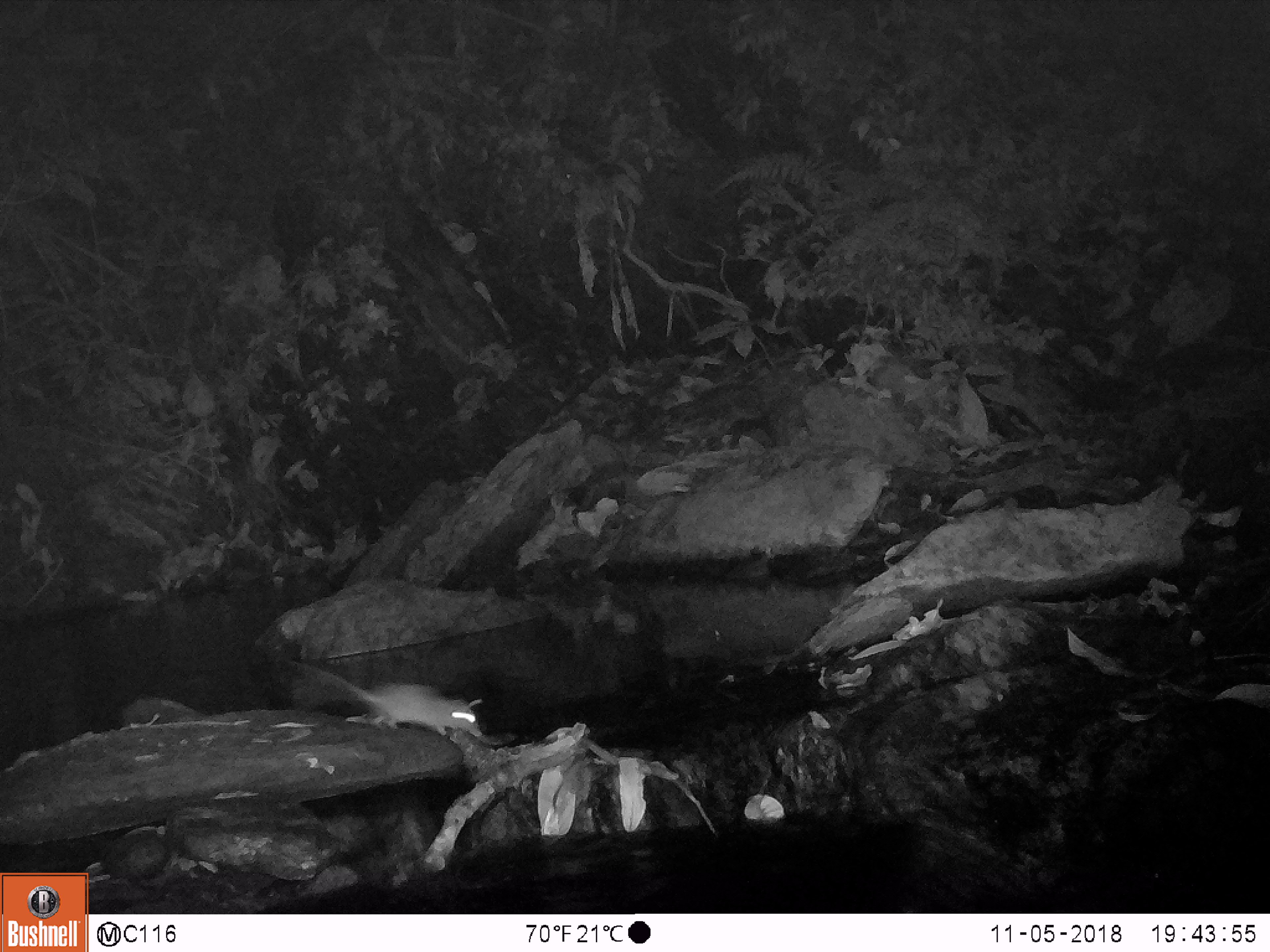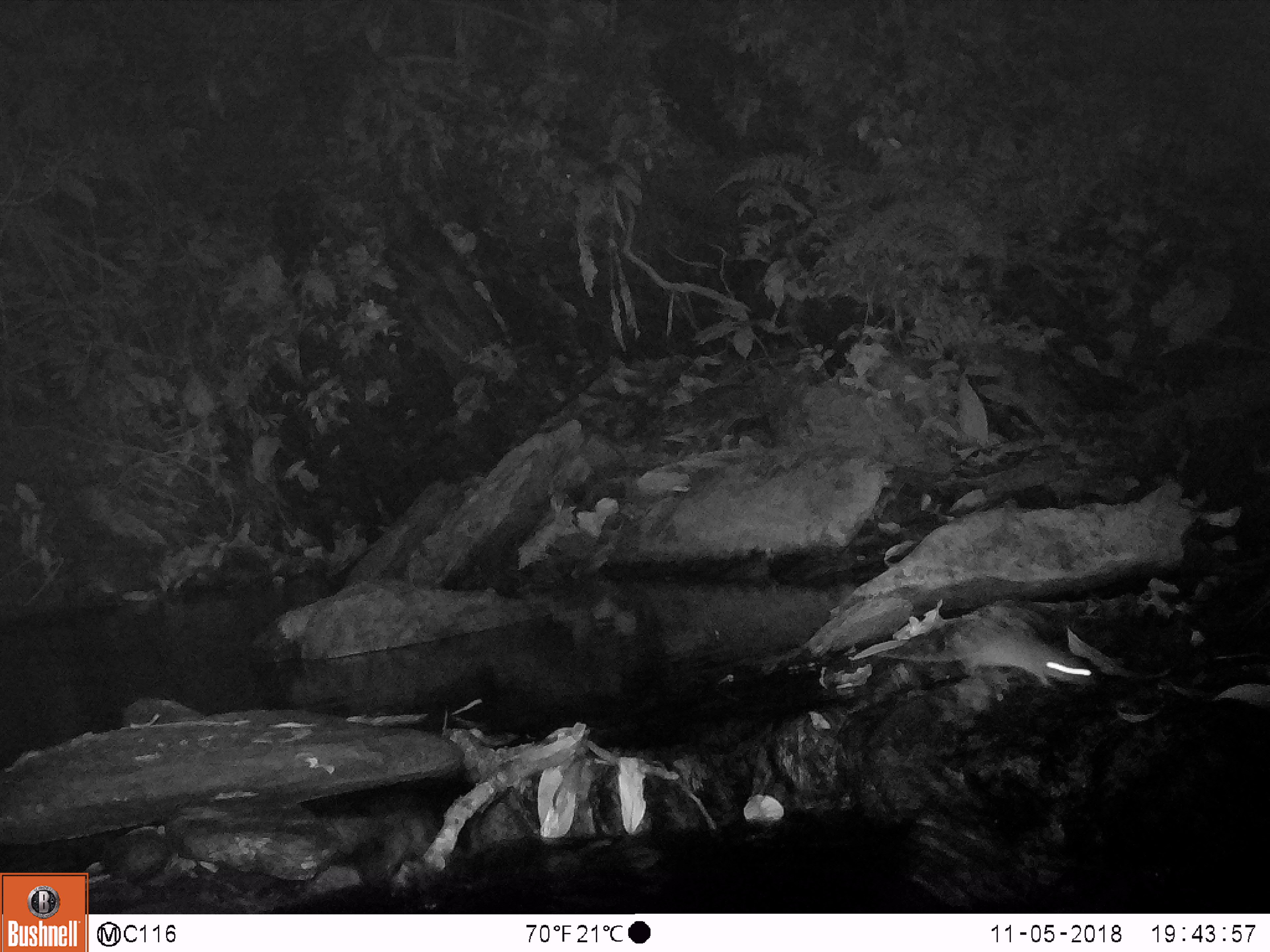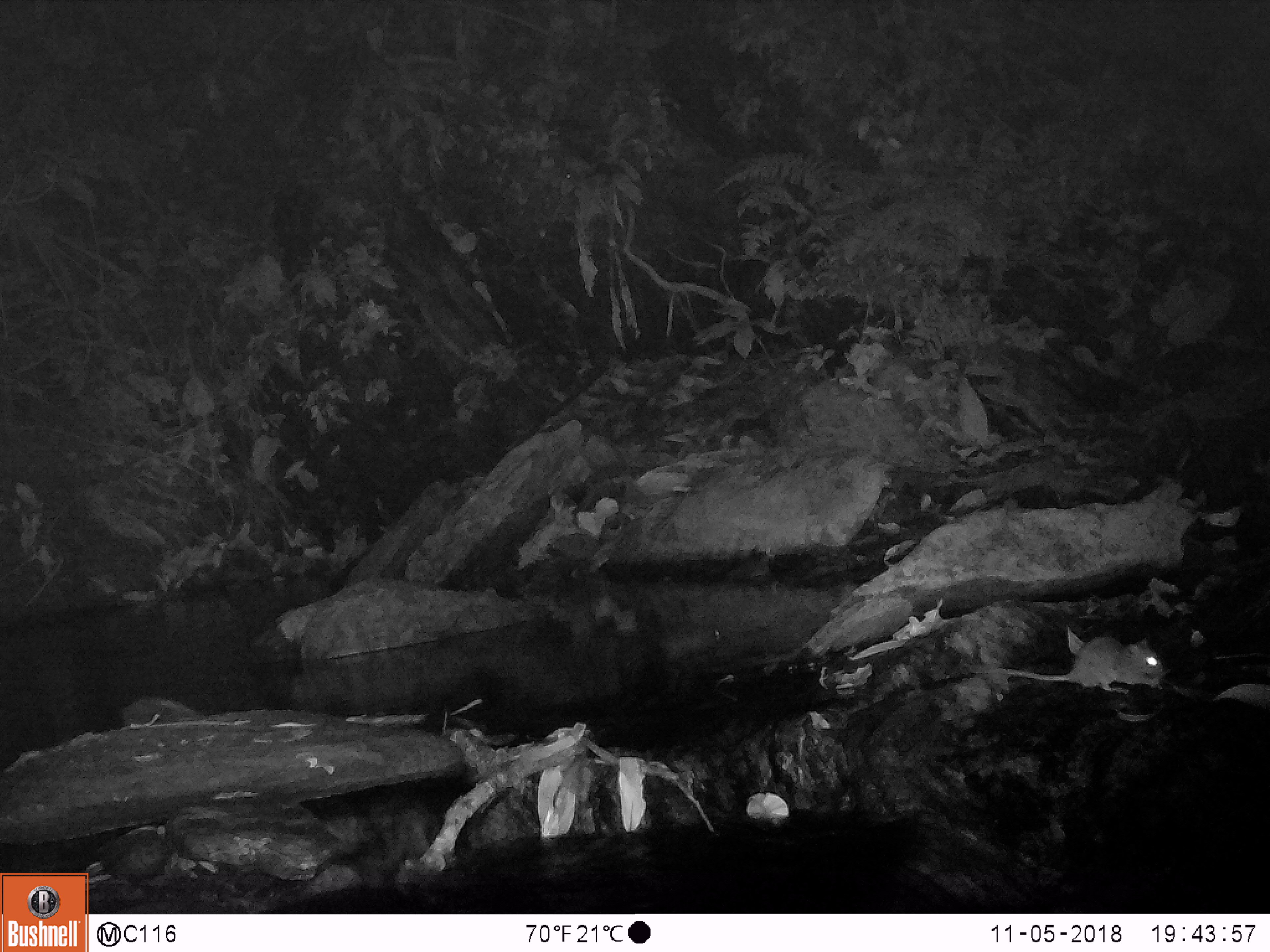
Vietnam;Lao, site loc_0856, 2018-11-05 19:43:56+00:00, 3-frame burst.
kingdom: Animalia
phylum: Chordata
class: Mammalia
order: Rodentia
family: Muridae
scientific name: Muridae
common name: old-world mice and rats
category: unidentified murid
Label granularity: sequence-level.